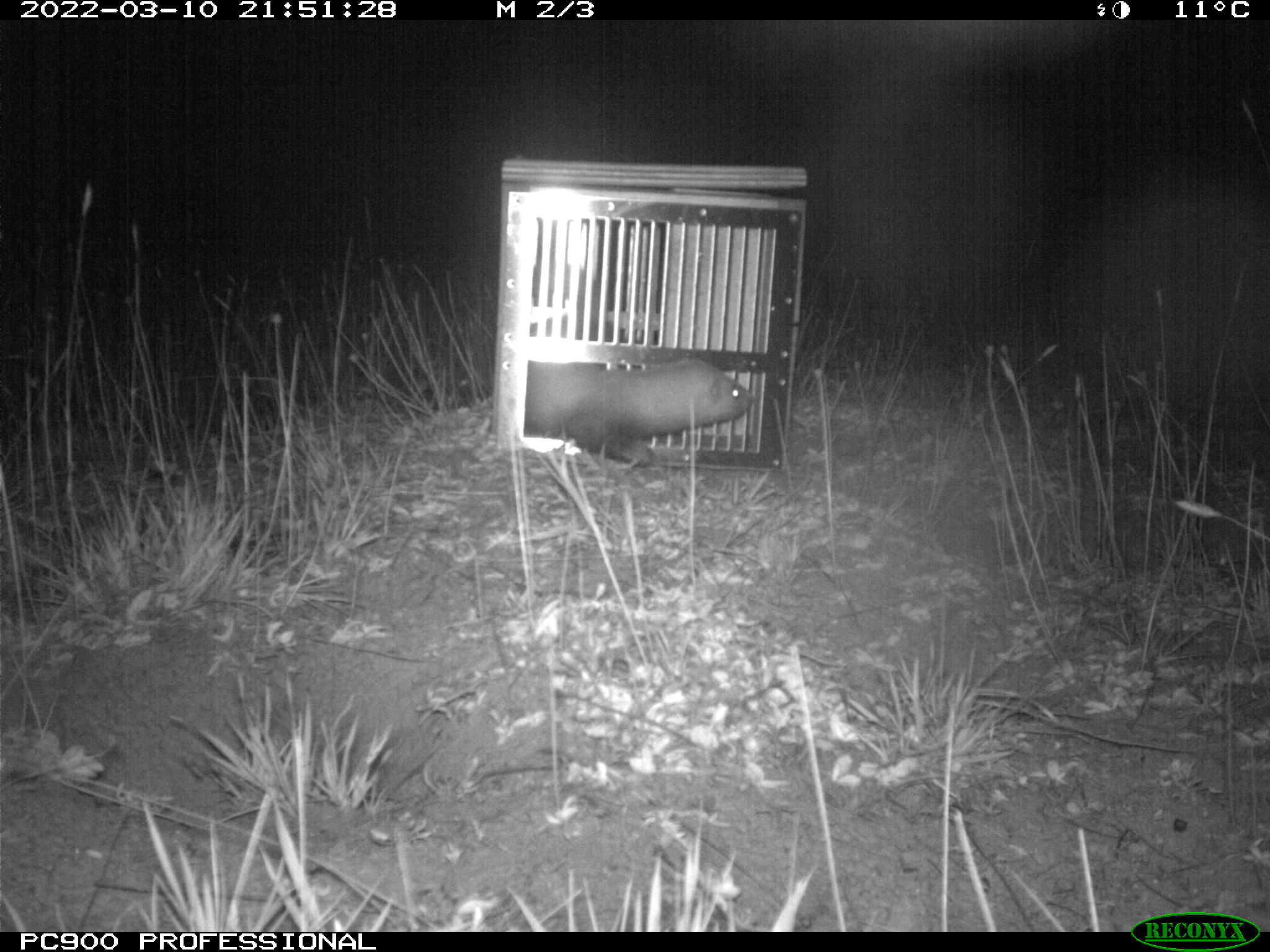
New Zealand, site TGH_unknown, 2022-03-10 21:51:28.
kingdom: Animalia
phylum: Chordata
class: Mammalia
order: Carnivora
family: Mustelidae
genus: Mustela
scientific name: Mustela furo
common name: ferret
Ferret (Mustela furo).